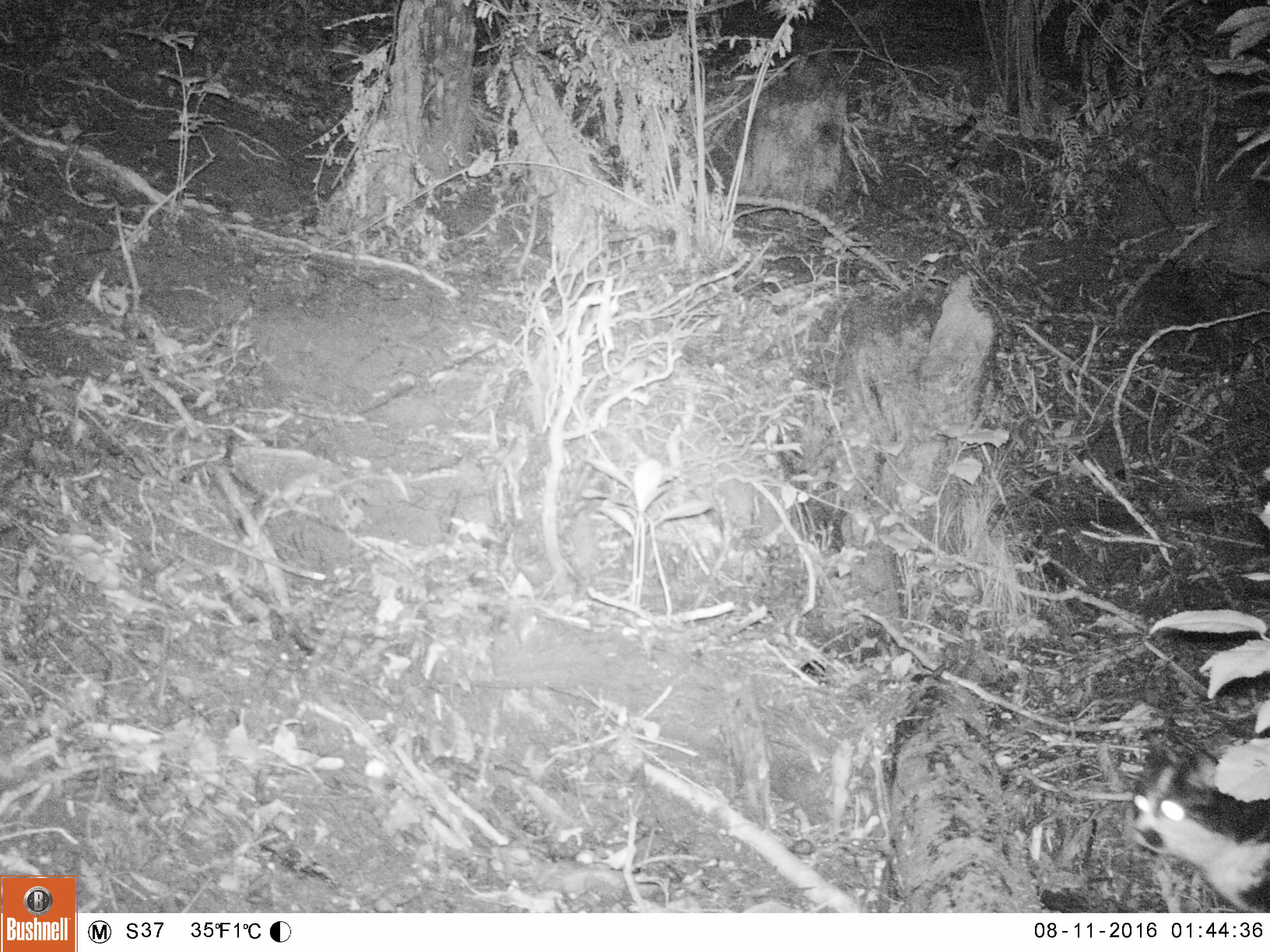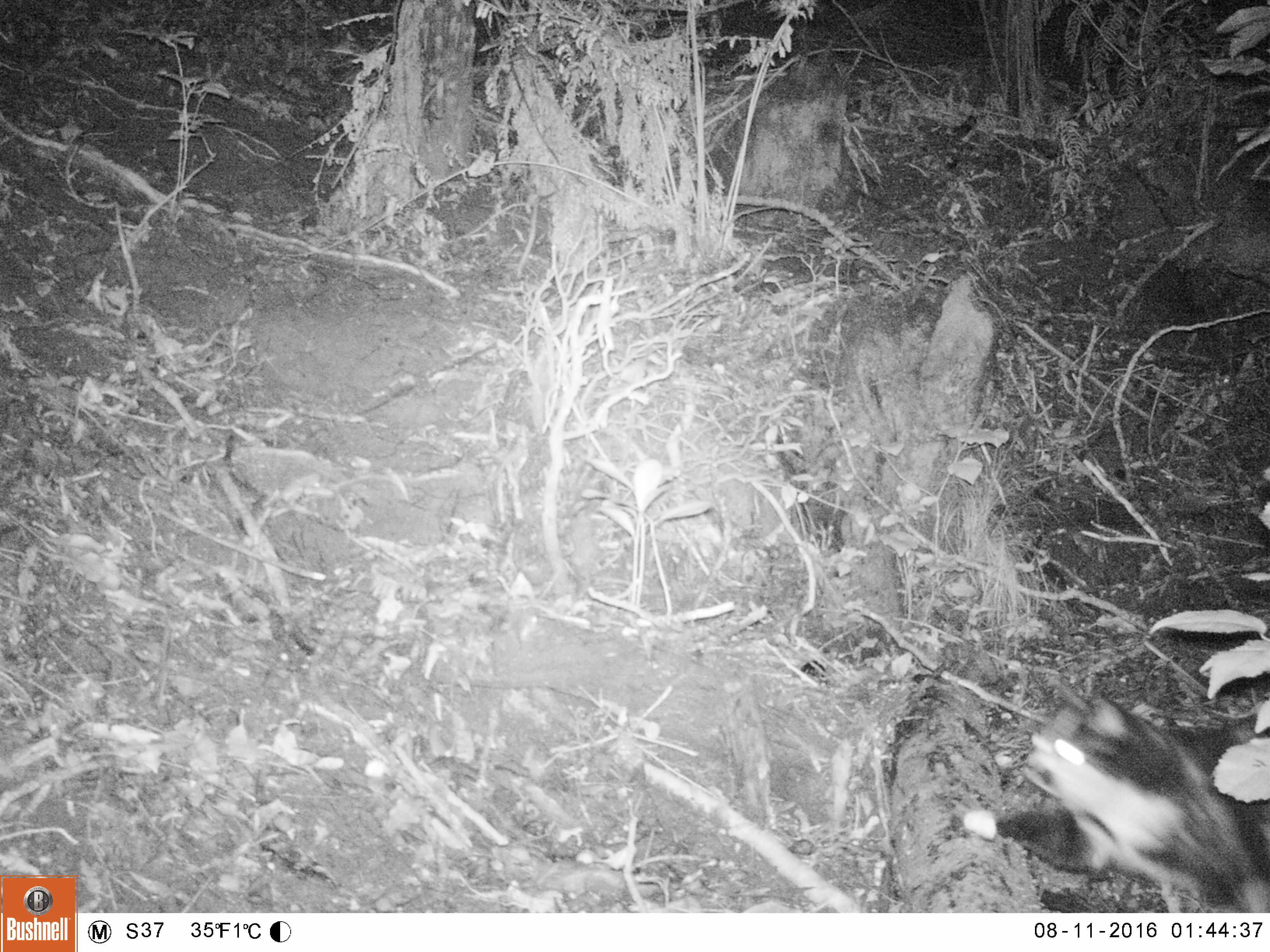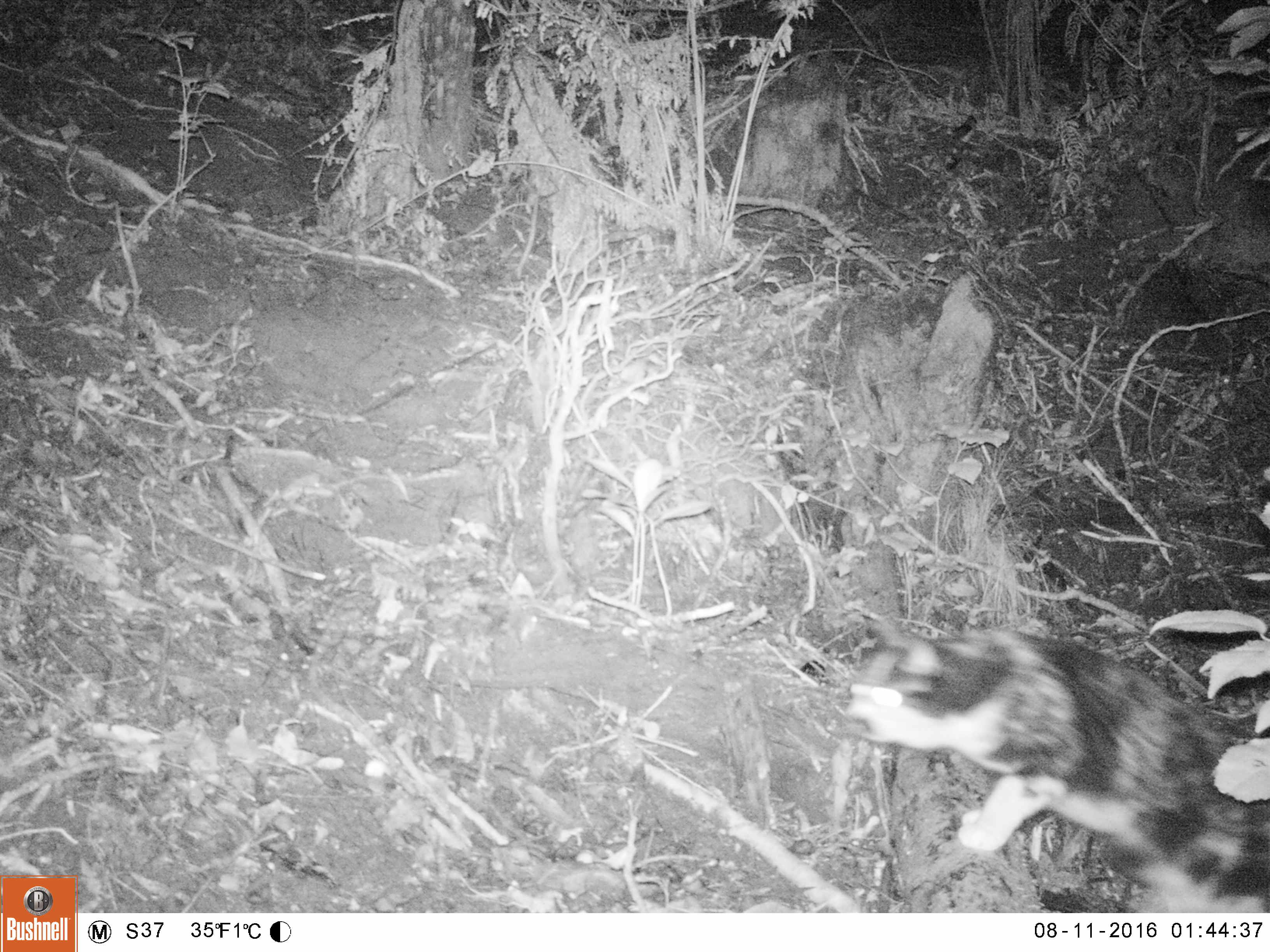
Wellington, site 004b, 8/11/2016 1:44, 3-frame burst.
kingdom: Animalia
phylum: Chordata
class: Mammalia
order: Carnivora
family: Felidae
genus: Felis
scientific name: Felis catus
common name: cat